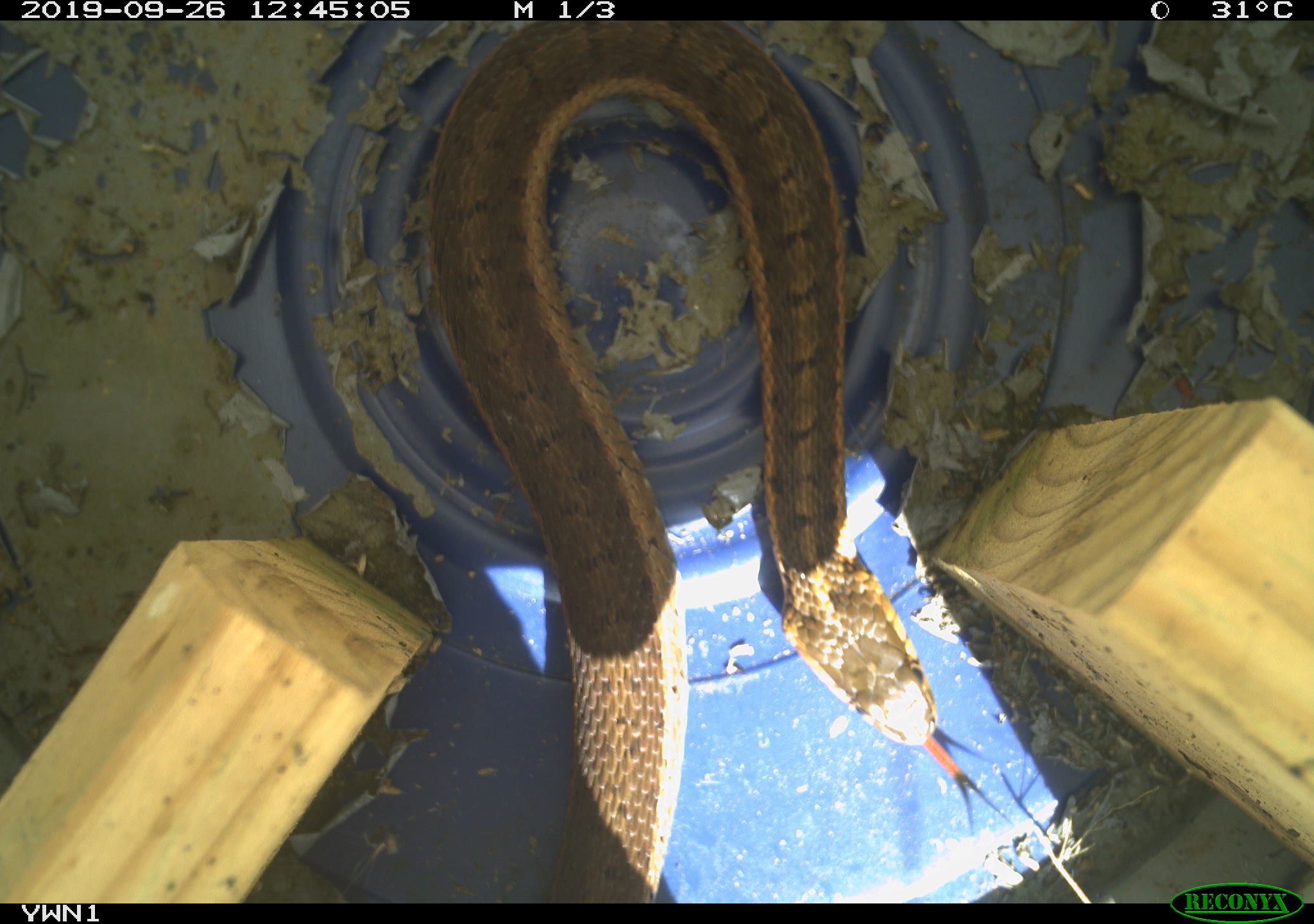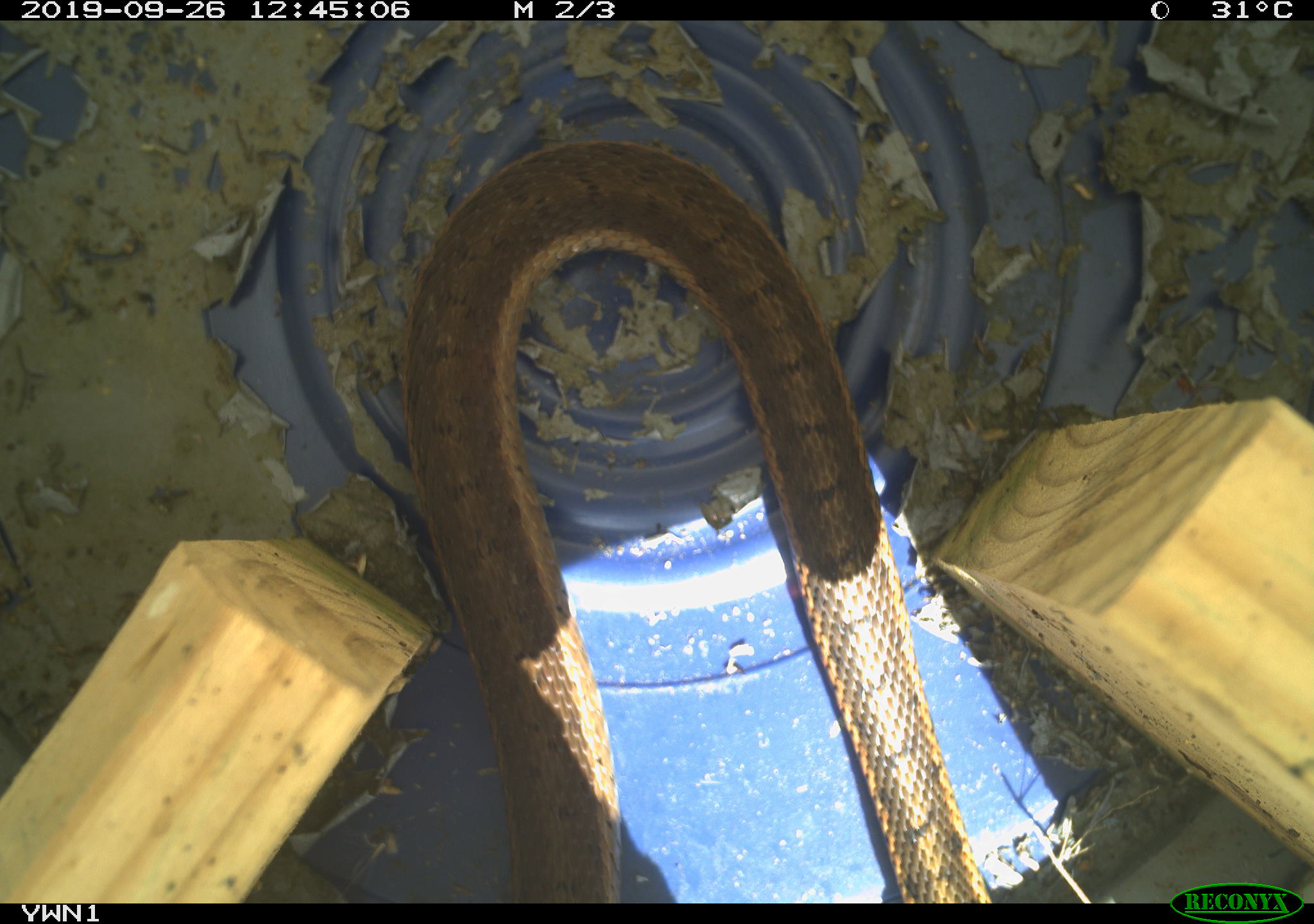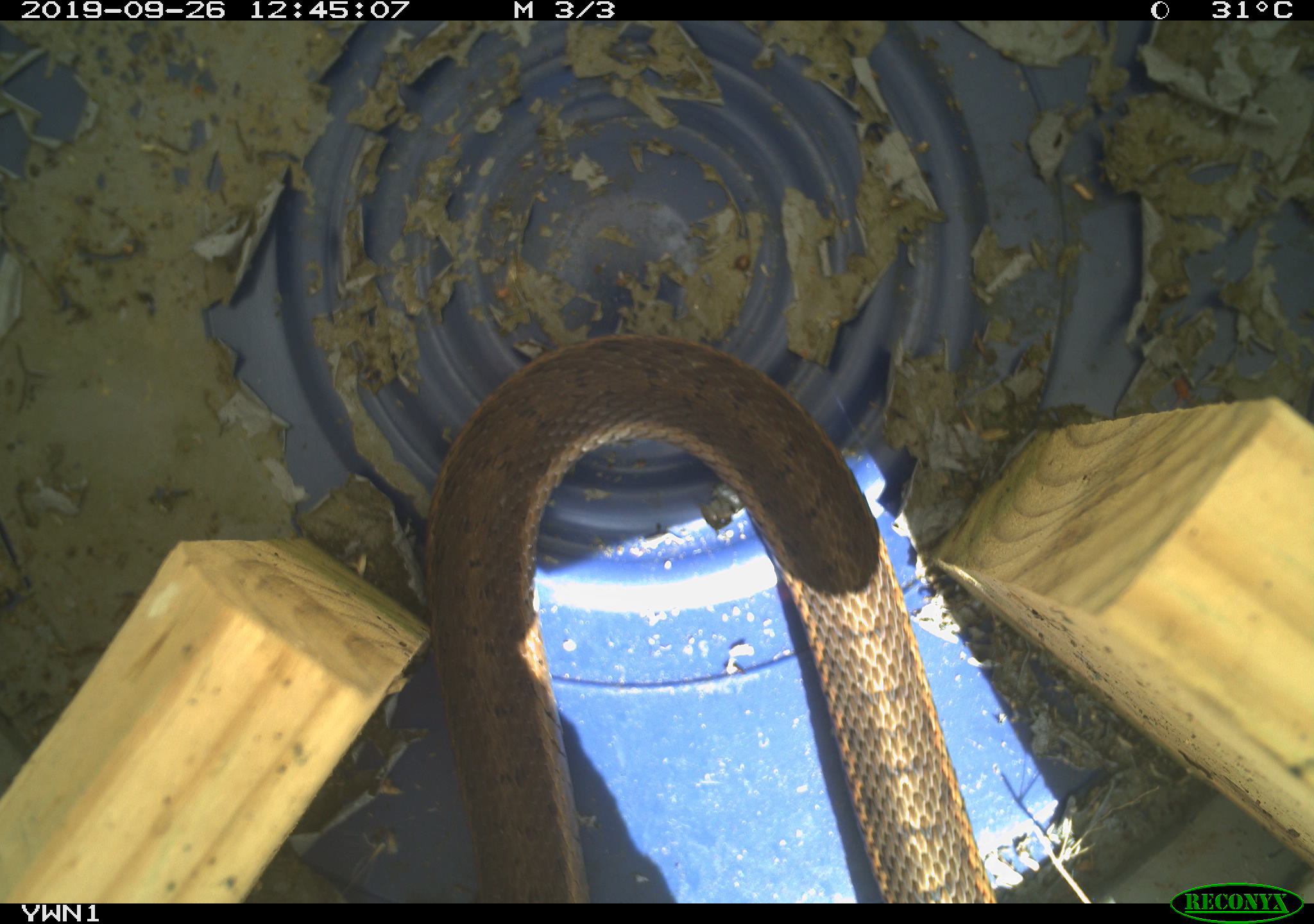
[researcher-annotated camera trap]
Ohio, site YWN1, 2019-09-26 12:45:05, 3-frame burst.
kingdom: Animalia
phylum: Chordata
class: Reptilia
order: Squamata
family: Colubridae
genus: Thamnophis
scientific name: Thamnophis sirtalis sirtalis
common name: eastern gartersnake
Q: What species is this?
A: Eastern gartersnake (Thamnophis sirtalis sirtalis).